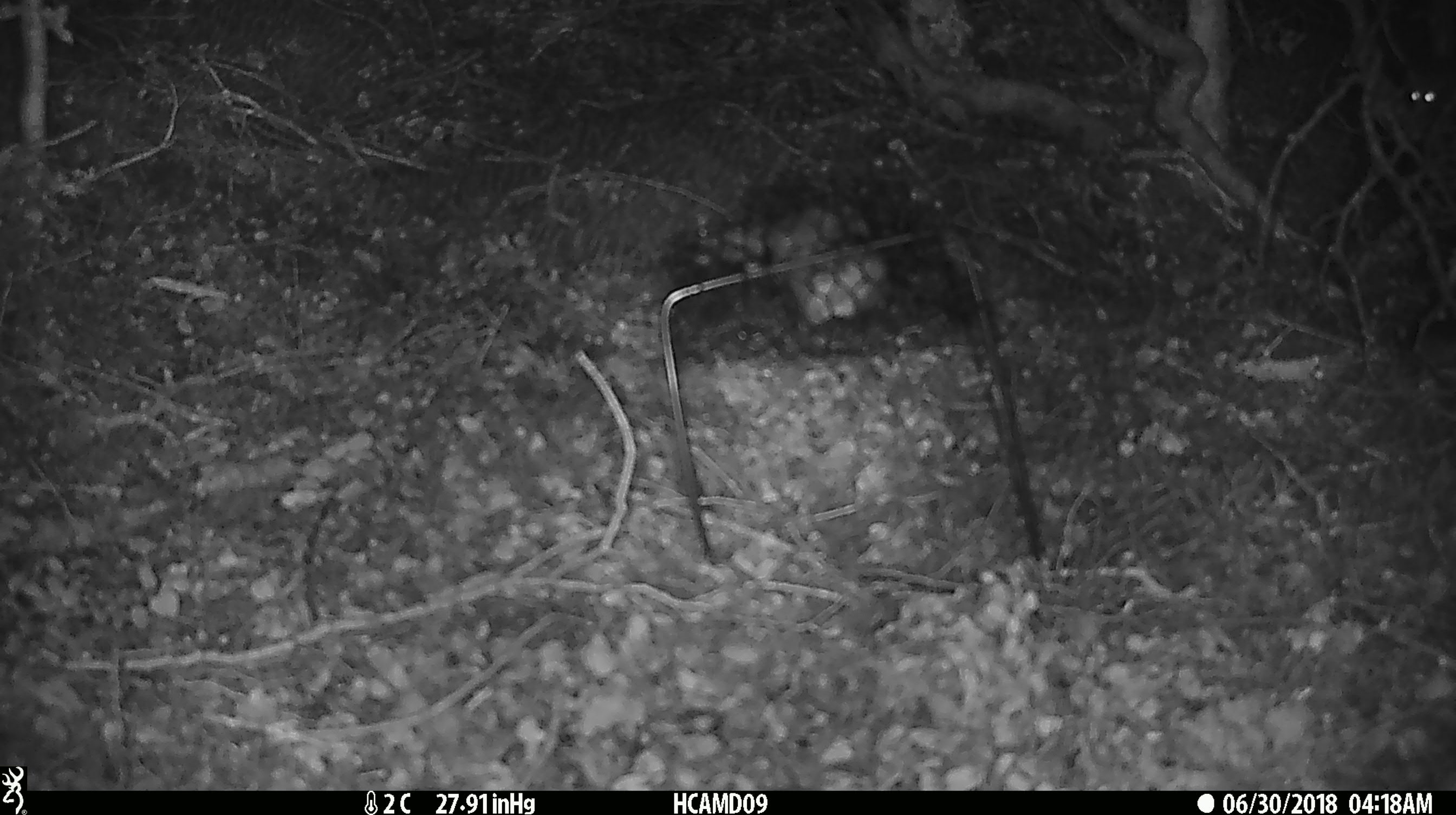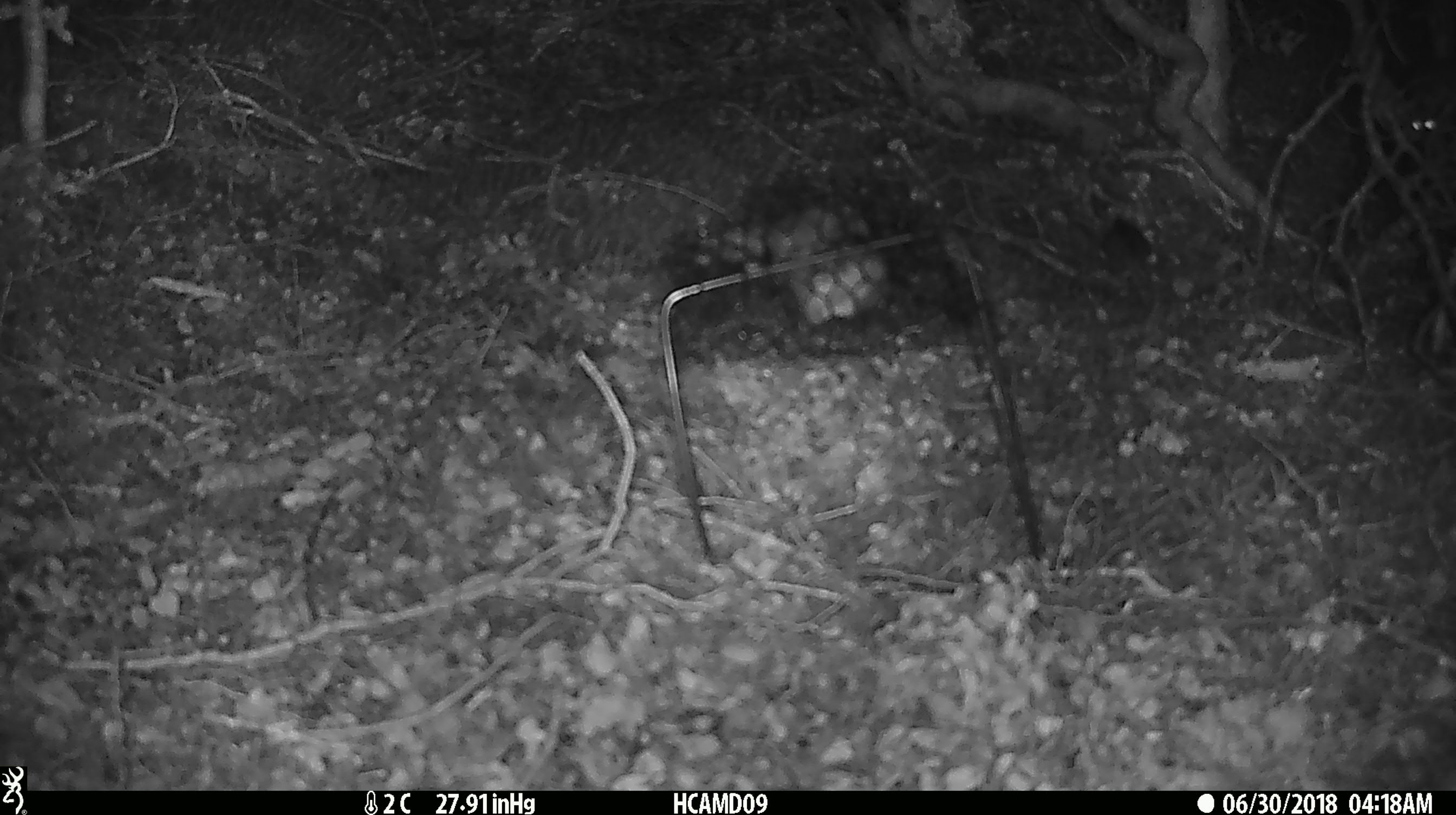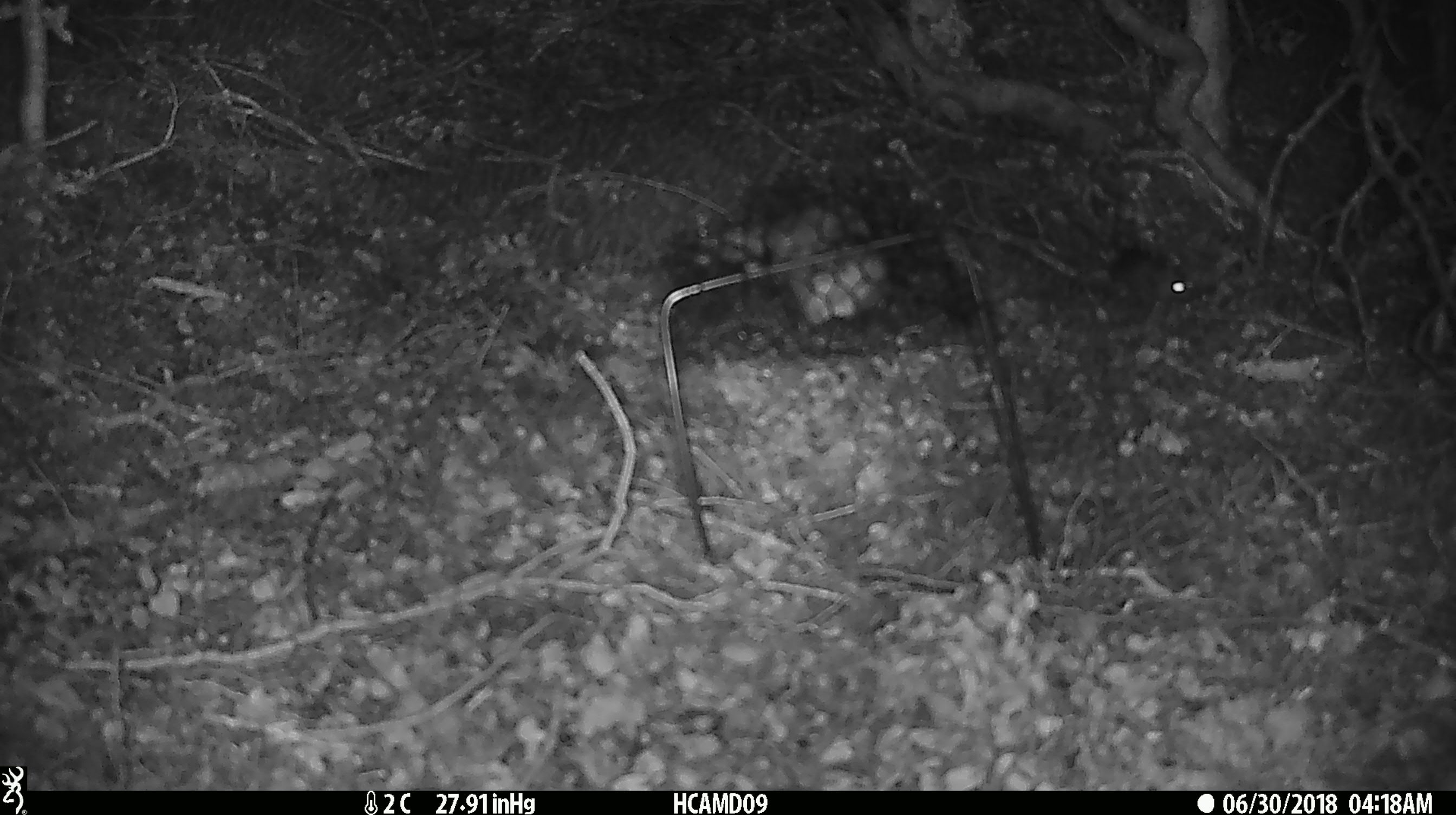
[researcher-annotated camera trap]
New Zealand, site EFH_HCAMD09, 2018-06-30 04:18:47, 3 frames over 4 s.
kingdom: Animalia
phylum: Chordata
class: Mammalia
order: Rodentia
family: Muridae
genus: Mus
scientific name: Mus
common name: mouse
Mouse (Mus).